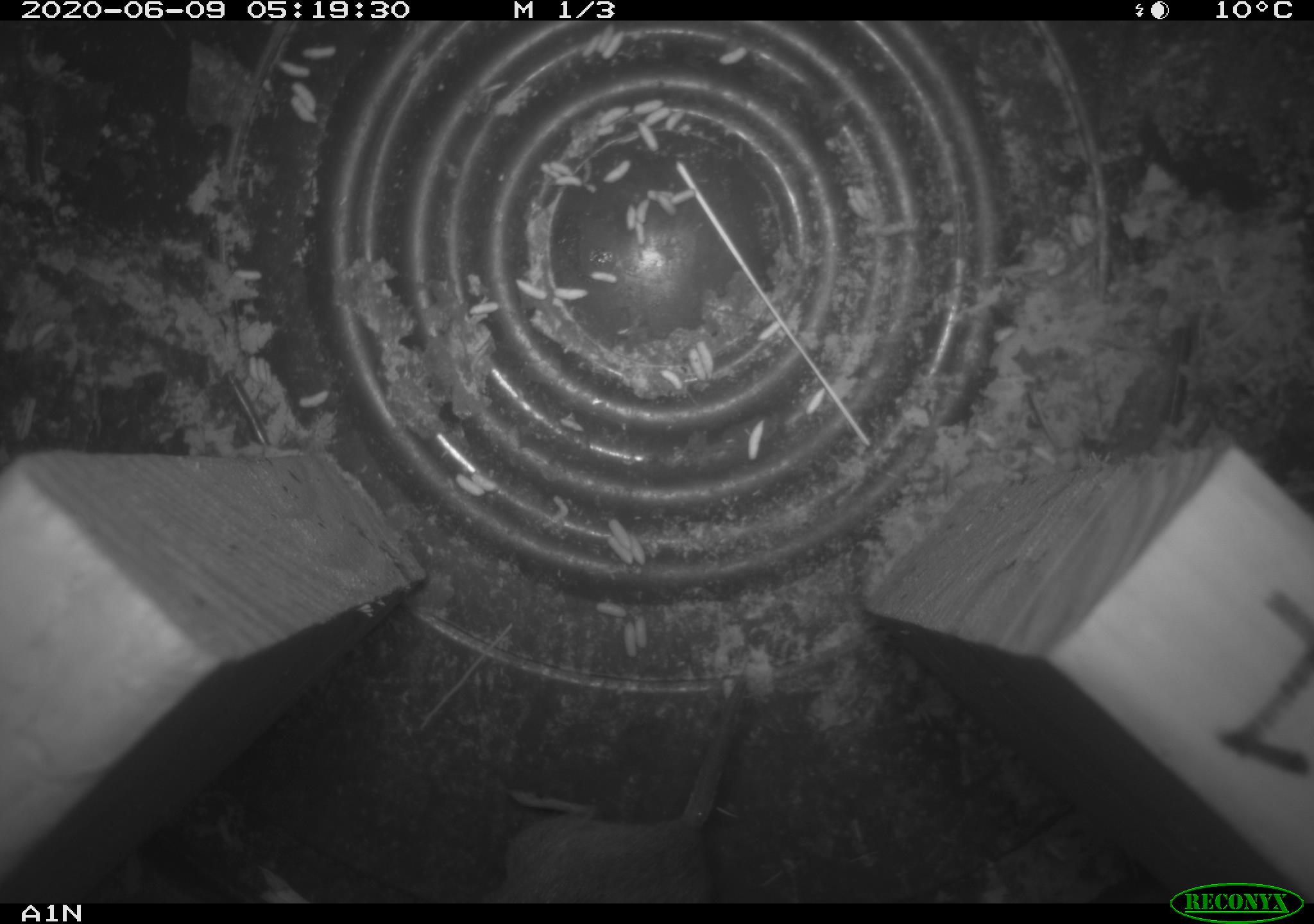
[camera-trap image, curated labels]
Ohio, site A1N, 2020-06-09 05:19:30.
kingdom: Animalia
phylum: Chordata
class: Mammalia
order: Rodentia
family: Cricetidae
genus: Microtus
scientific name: Microtus pennsylvanicus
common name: meadow vole